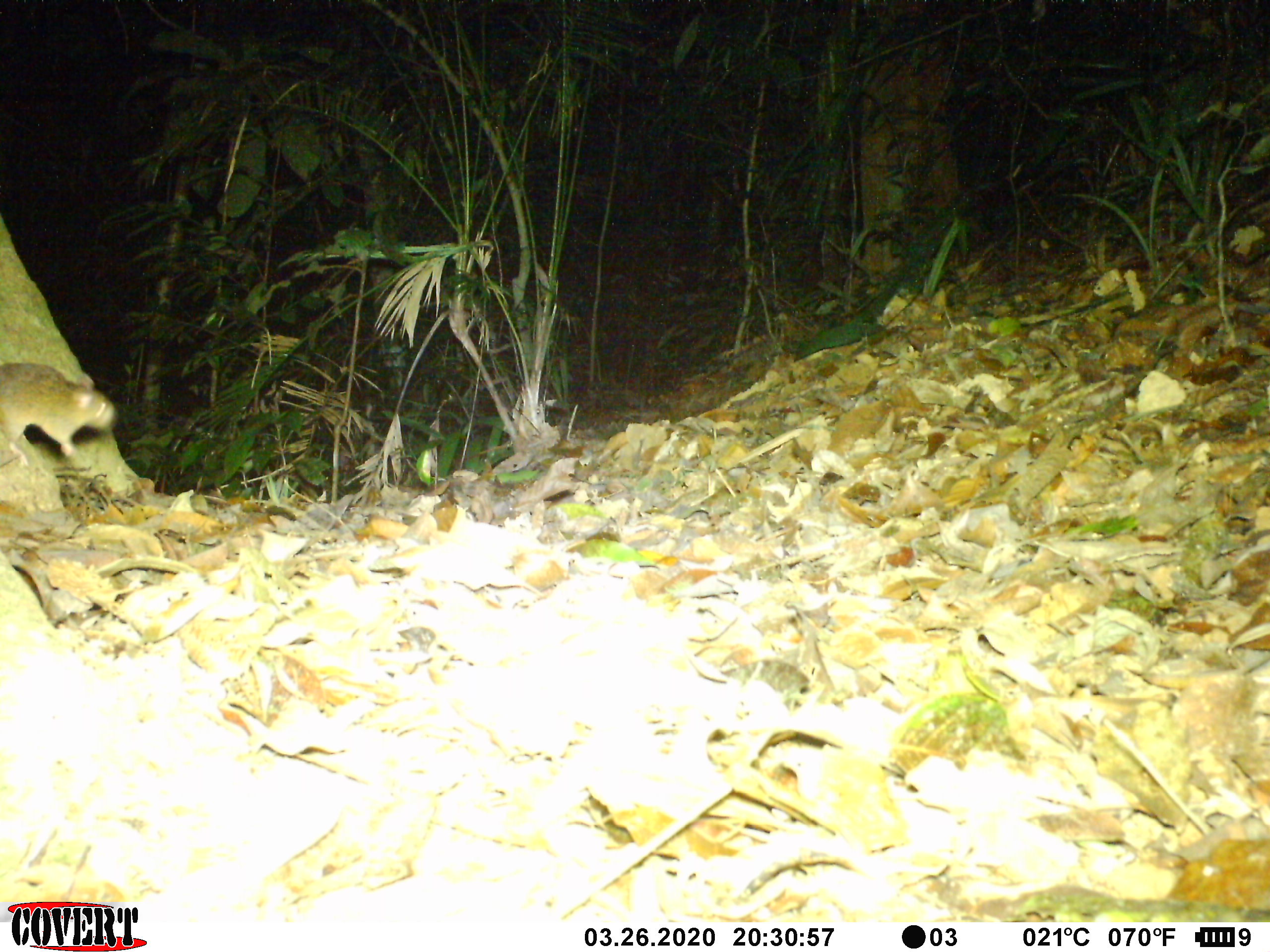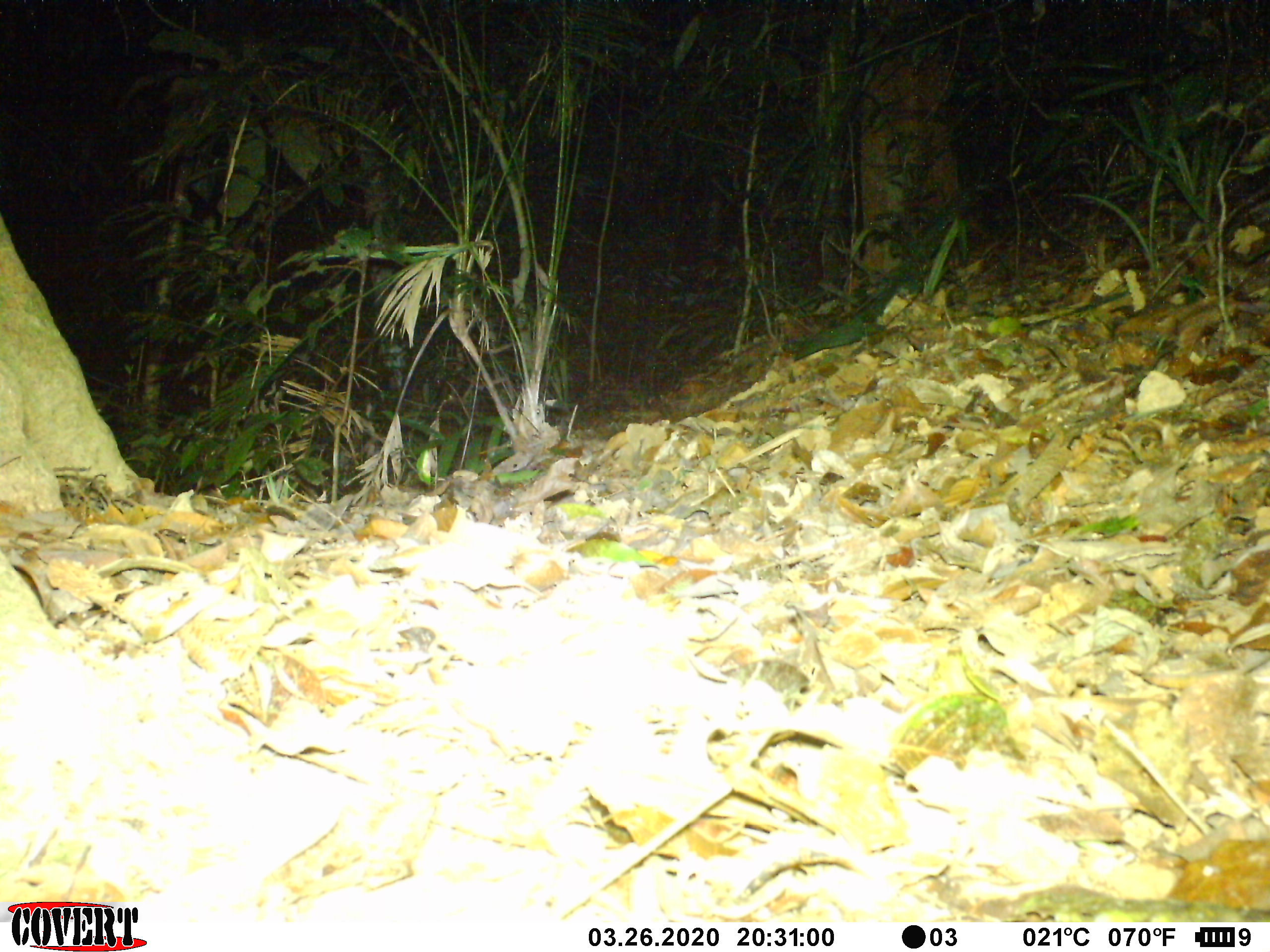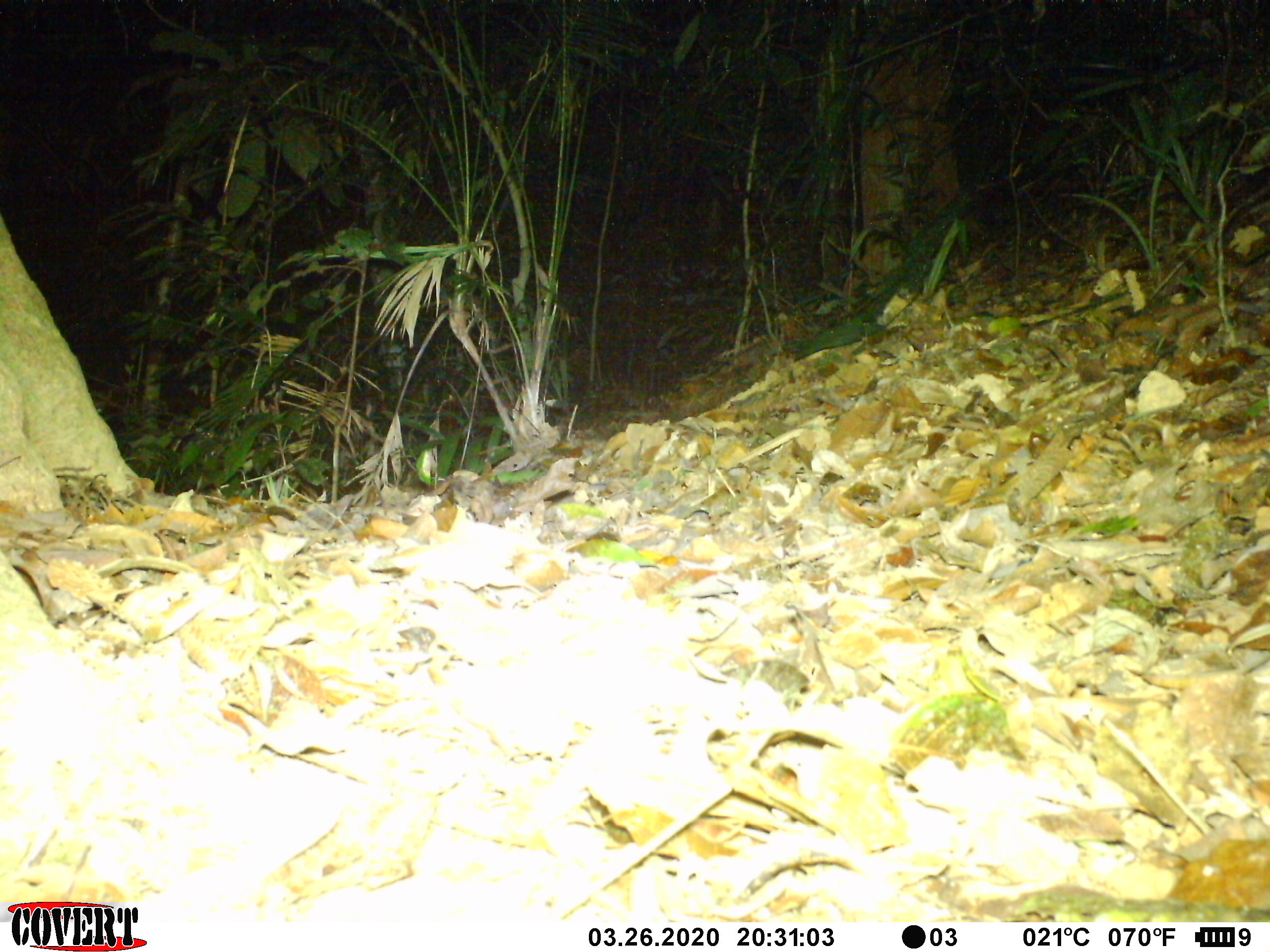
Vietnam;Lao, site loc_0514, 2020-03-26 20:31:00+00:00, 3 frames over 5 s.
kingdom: Animalia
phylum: Chordata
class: Mammalia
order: Rodentia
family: Muridae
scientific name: Muridae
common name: old-world mice and rats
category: unidentified murid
Unidentified murid (old-world mice and rats) (Muridae). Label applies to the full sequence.